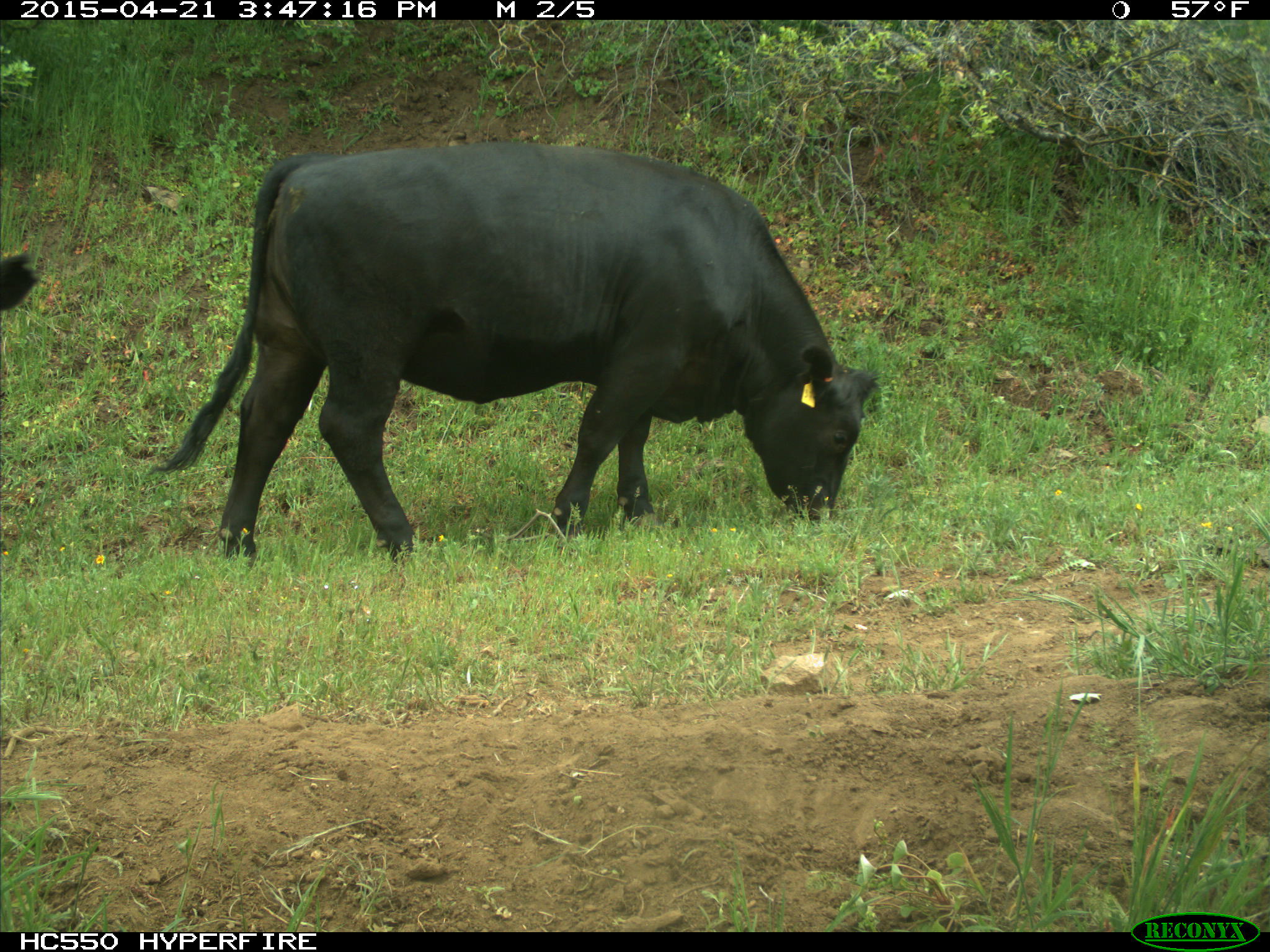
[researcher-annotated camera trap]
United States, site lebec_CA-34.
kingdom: Animalia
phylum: Chordata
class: Mammalia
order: Artiodactyla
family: Bovidae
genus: Bos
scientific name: Bos taurus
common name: domestic cow